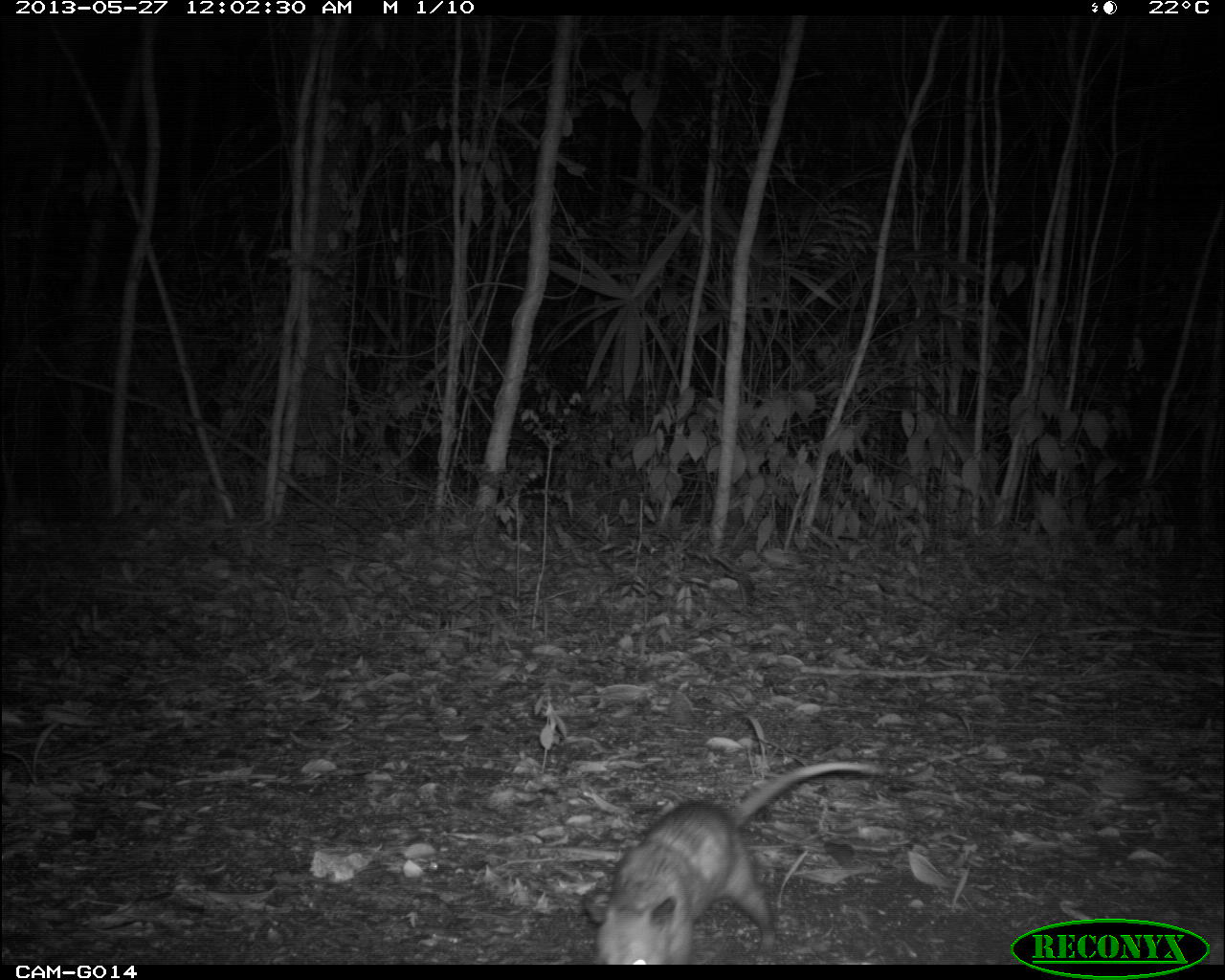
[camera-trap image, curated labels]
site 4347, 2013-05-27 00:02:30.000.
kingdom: Animalia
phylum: Chordata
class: Mammalia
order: Didelphimorphia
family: Didelphidae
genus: Didelphis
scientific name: Didelphis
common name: american opossums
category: didelphis sp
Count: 1.